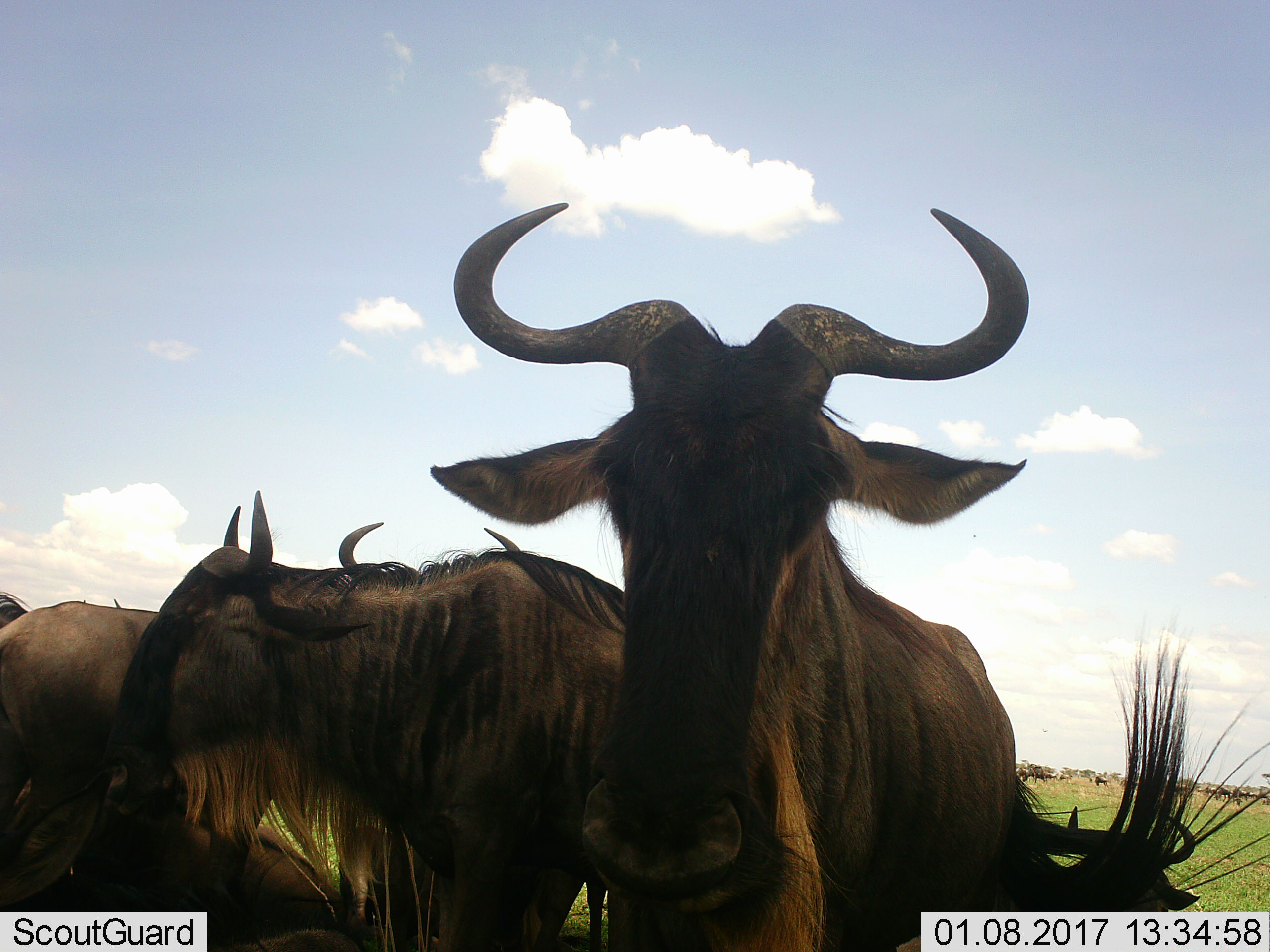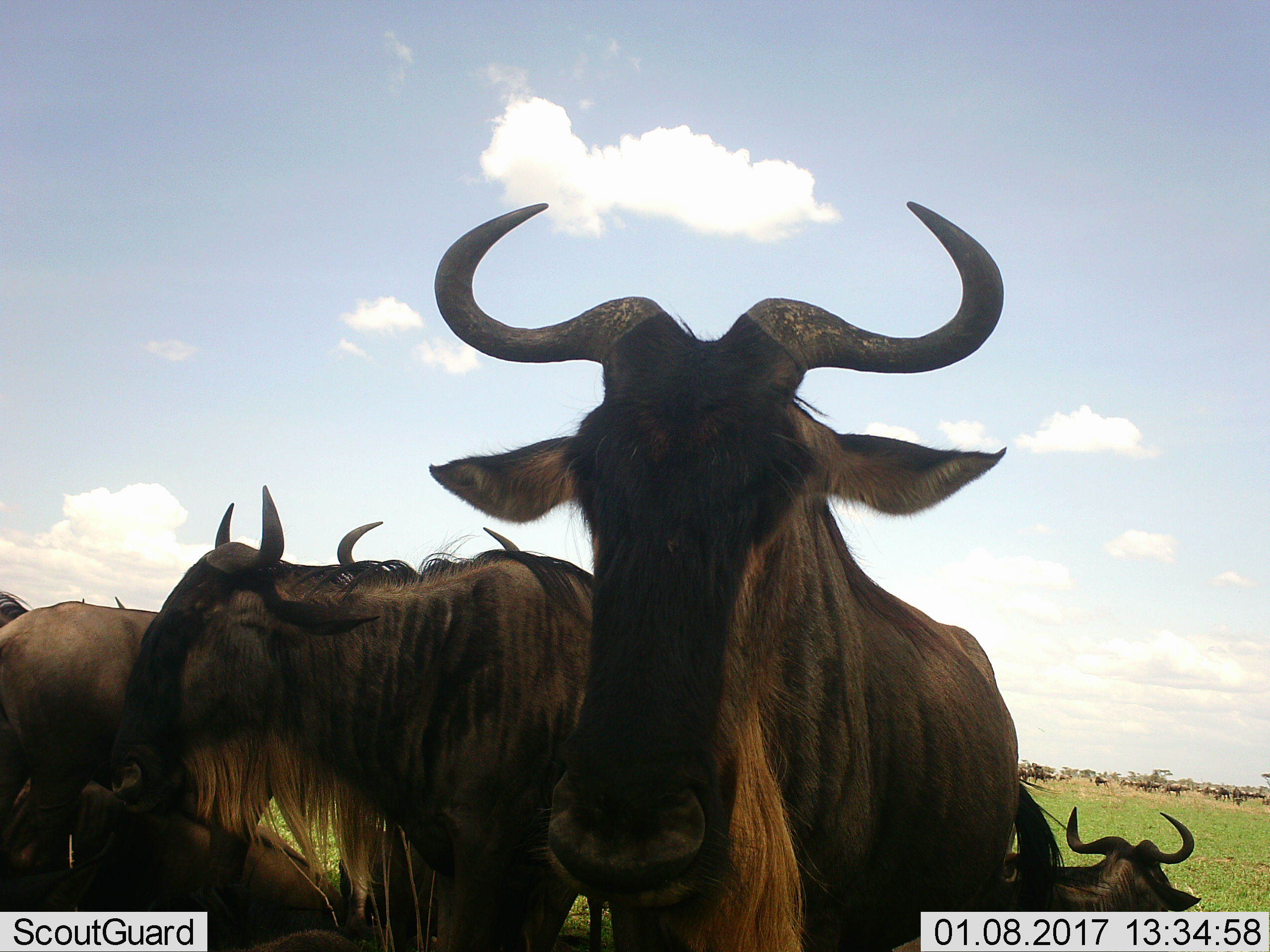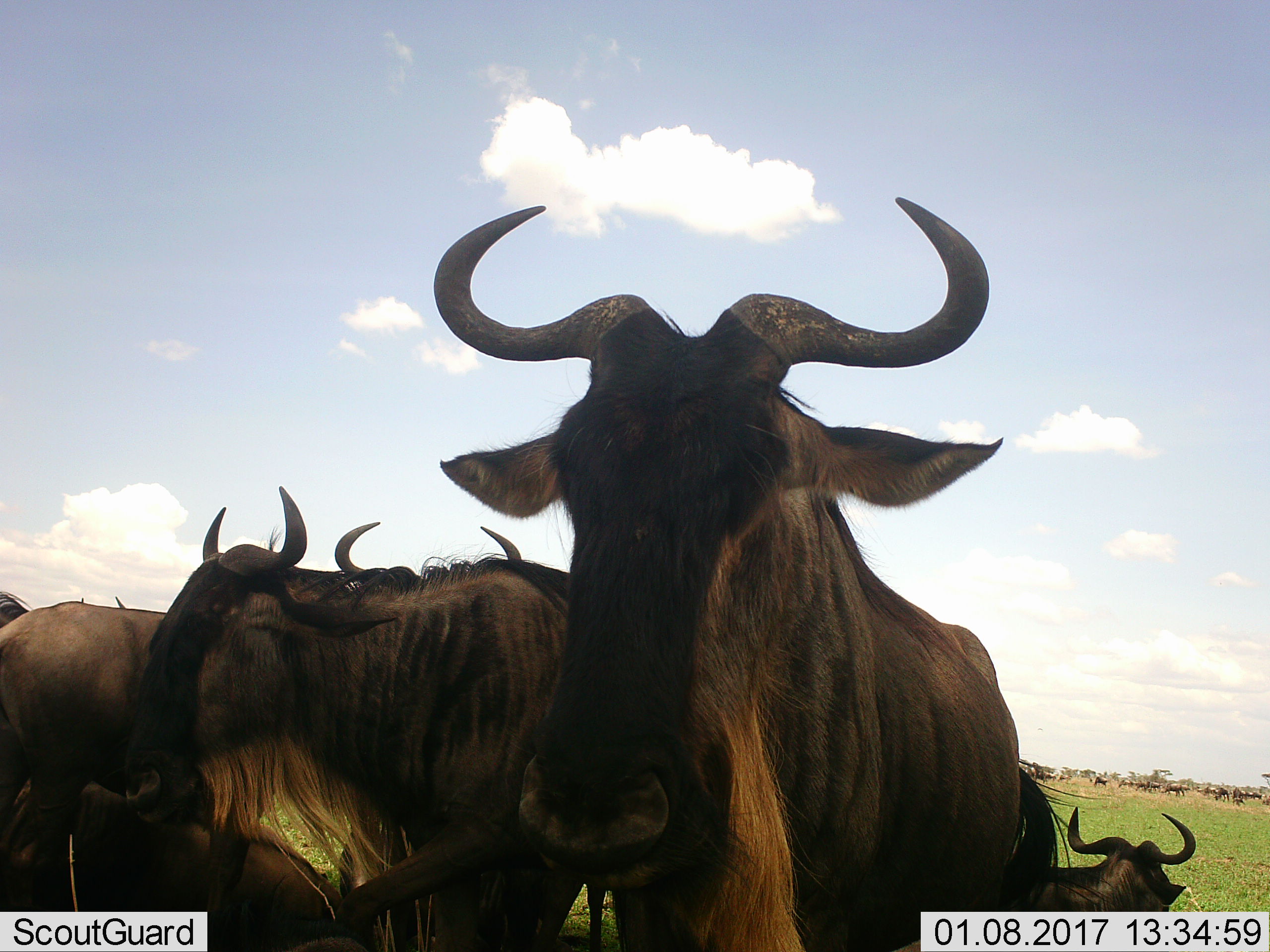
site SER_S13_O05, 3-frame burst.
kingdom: Animalia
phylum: Chordata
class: Mammalia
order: Artiodactyla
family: Bovidae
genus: Connochaetes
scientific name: Connochaetes taurinus taurinus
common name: blue wildebeest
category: wildebeestblue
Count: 4.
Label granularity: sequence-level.